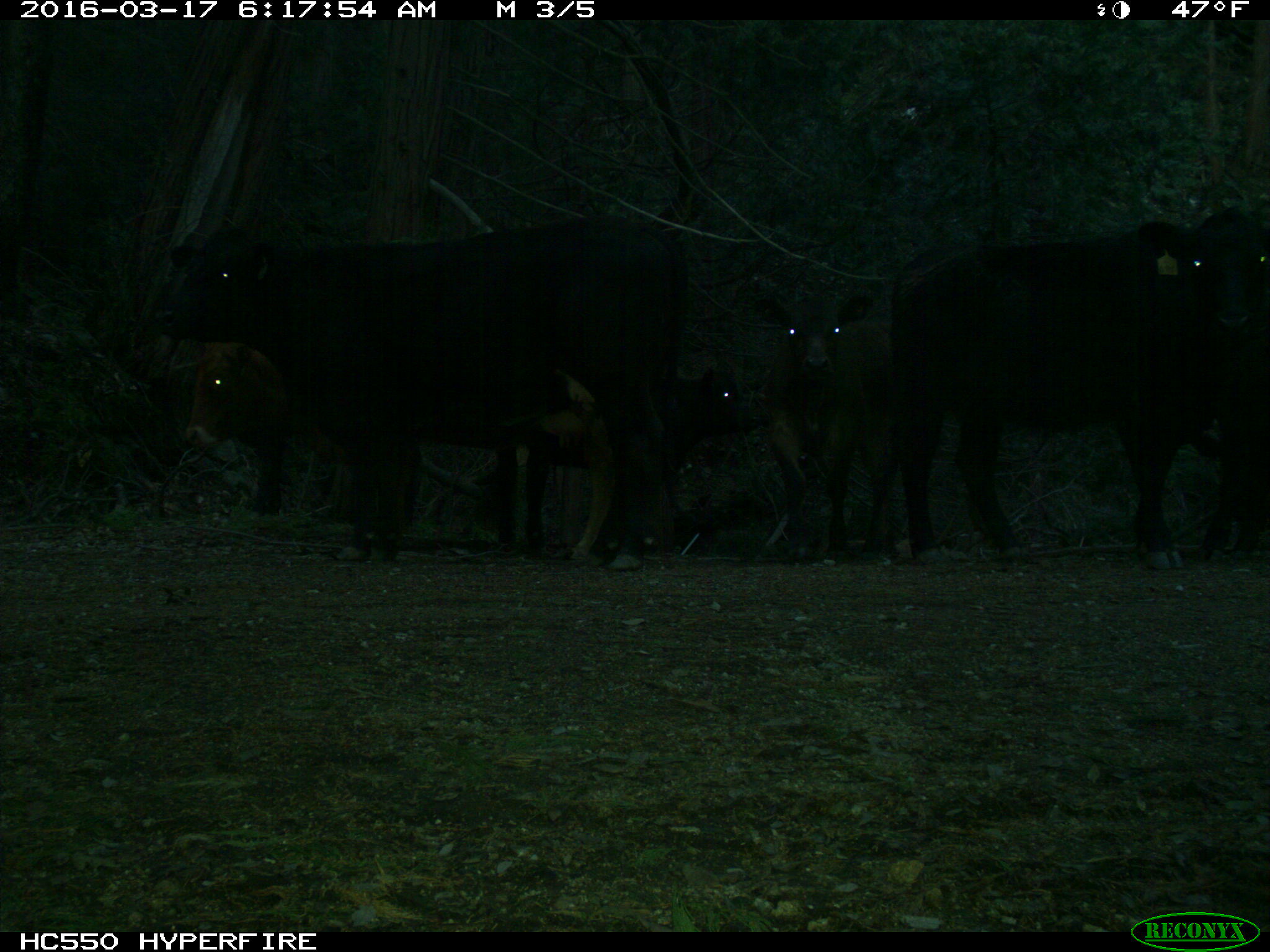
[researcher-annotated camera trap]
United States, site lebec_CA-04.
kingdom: Animalia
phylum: Chordata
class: Mammalia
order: Artiodactyla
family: Bovidae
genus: Bos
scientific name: Bos taurus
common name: domestic cow